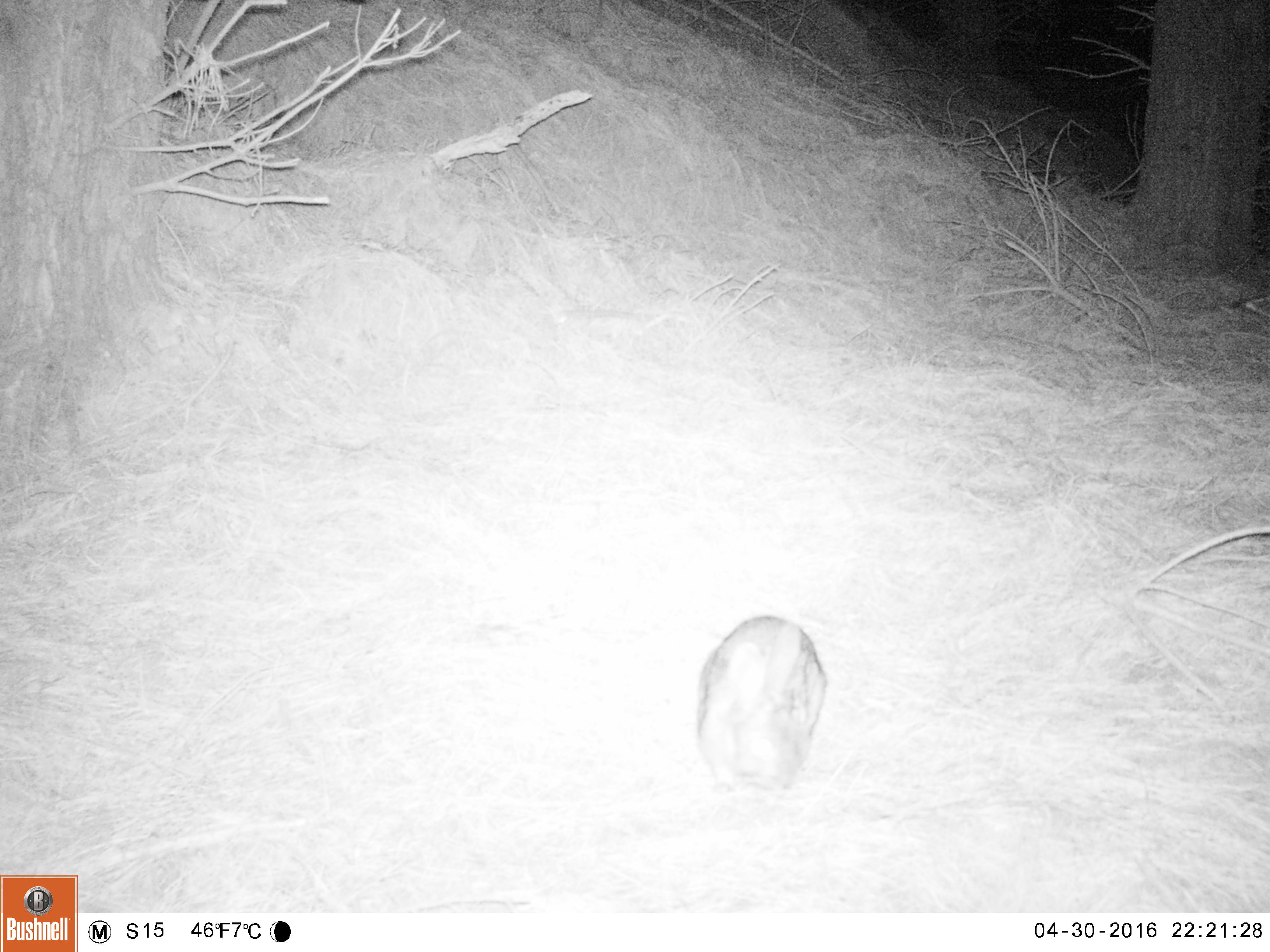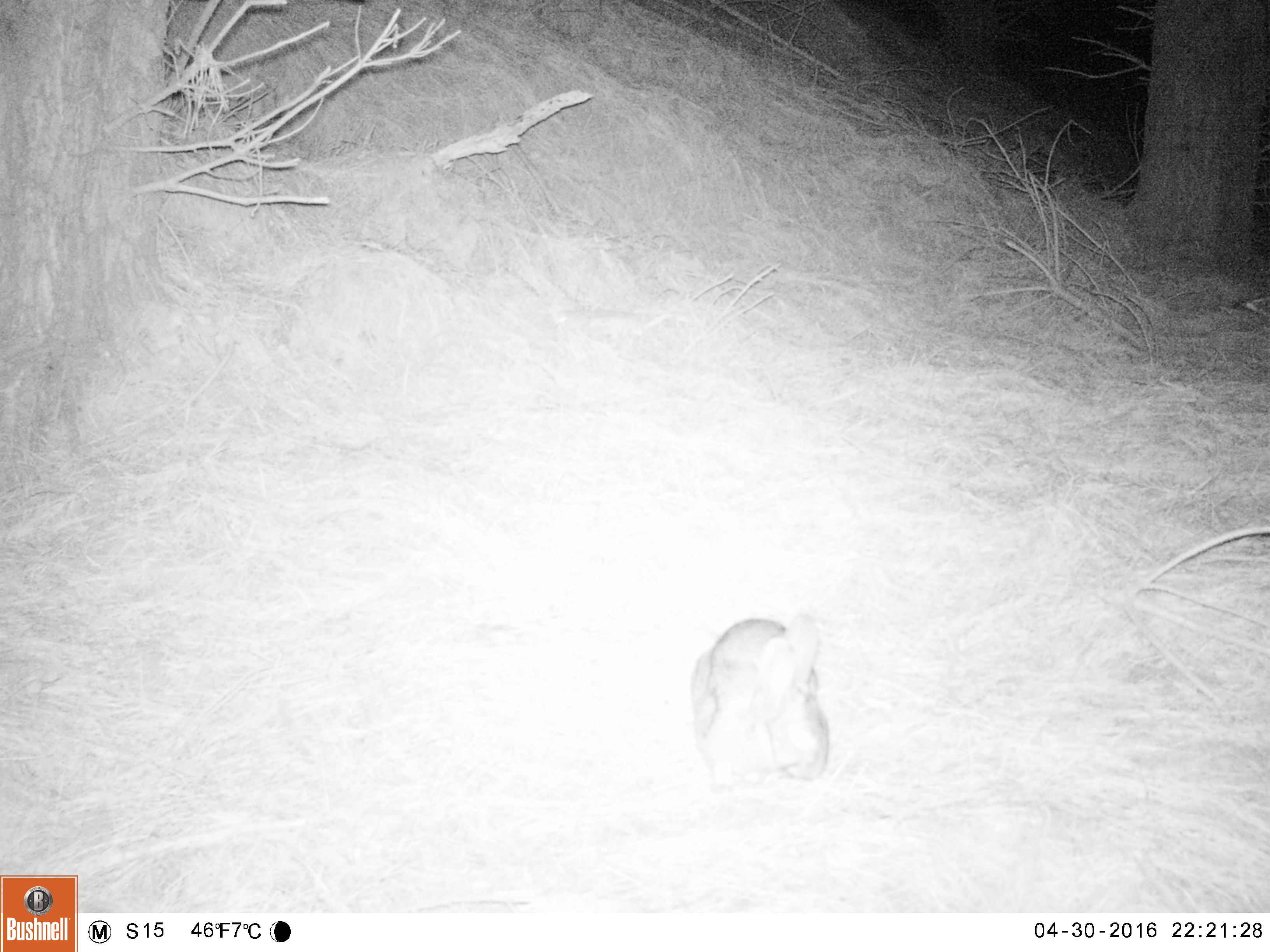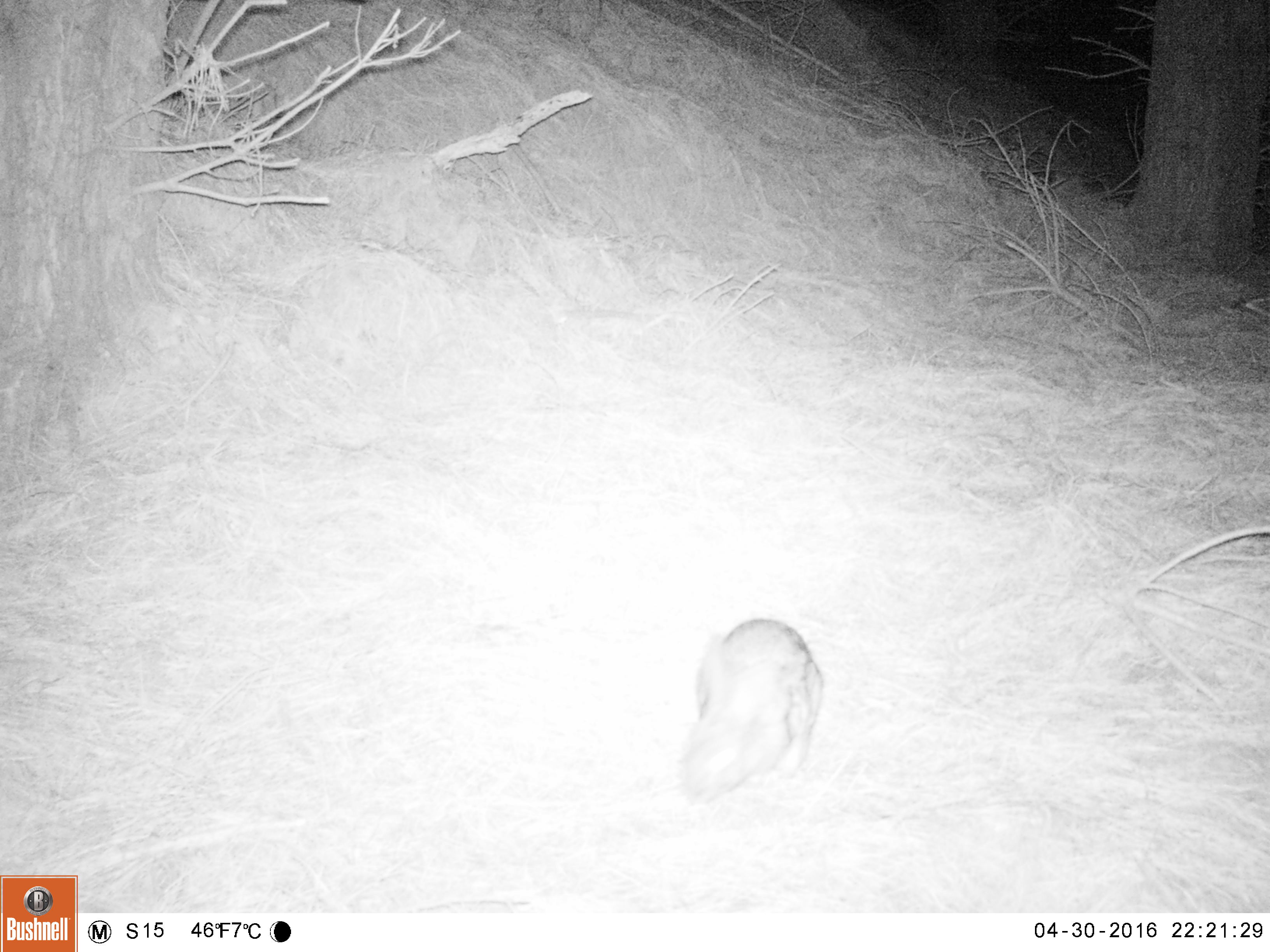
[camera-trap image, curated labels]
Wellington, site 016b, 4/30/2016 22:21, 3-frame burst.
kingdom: Animalia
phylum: Chordata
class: Mammalia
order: Lagomorpha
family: Leporidae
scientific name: Leporidae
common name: rabbit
Rabbit (Leporidae).